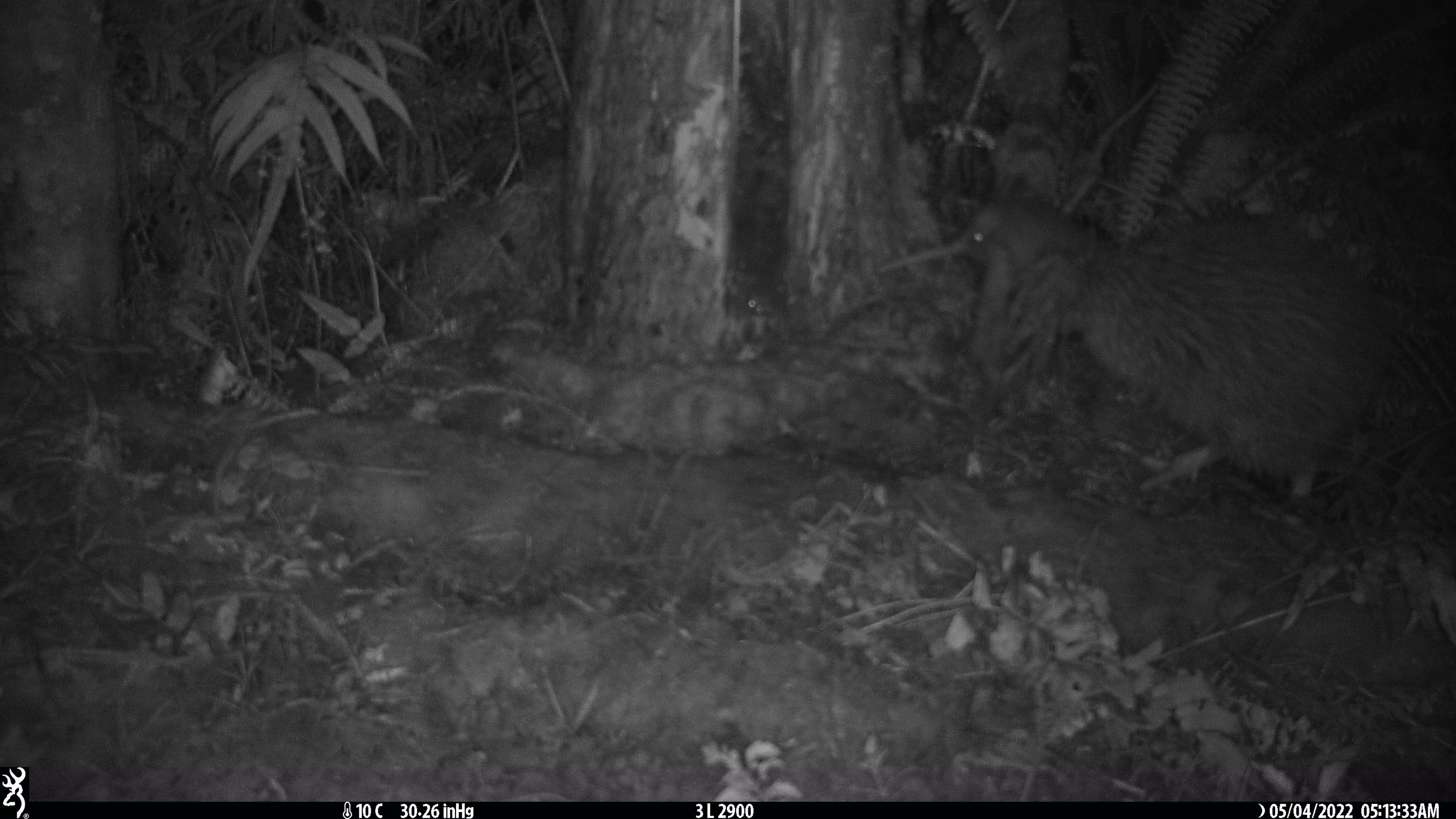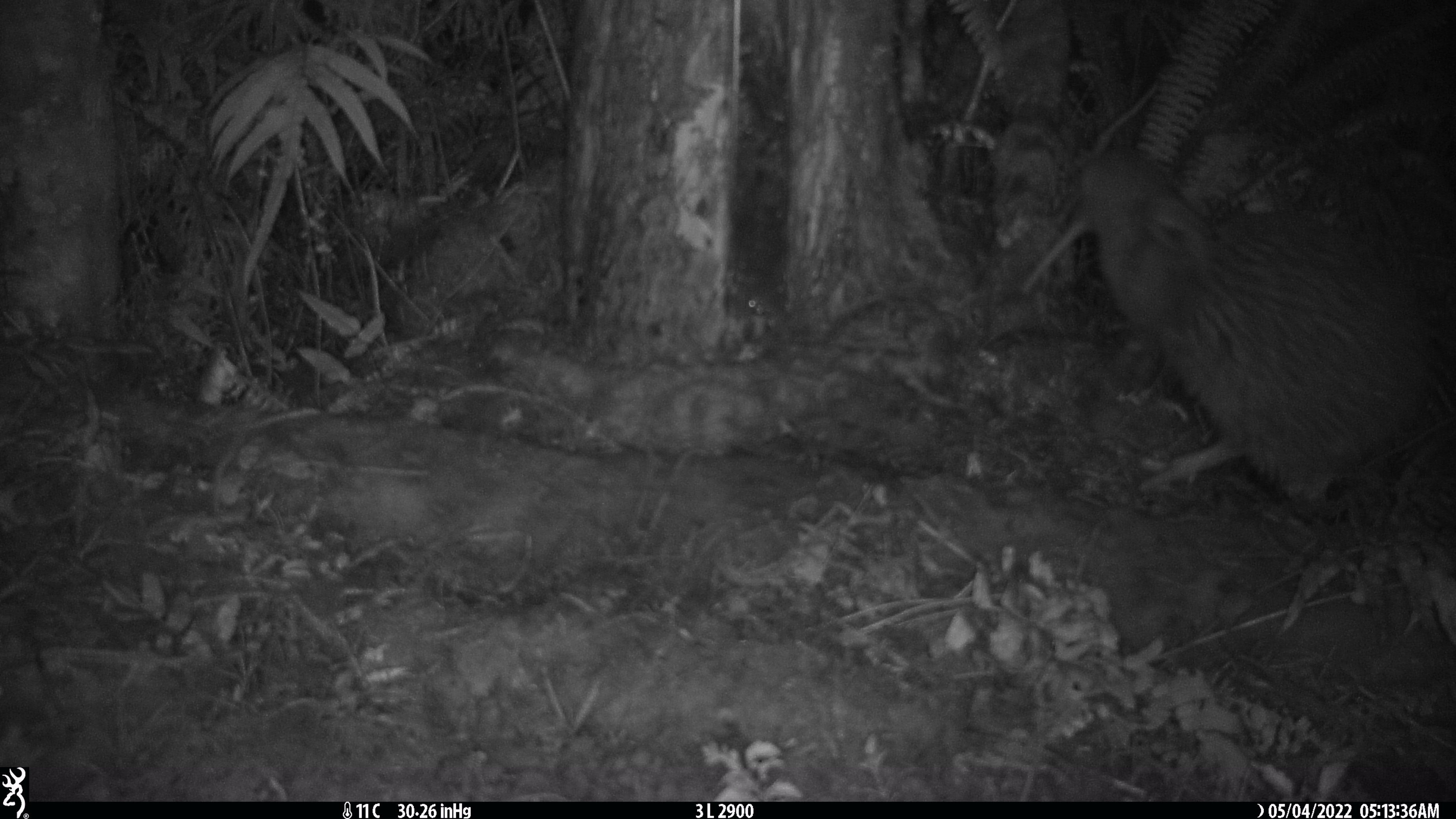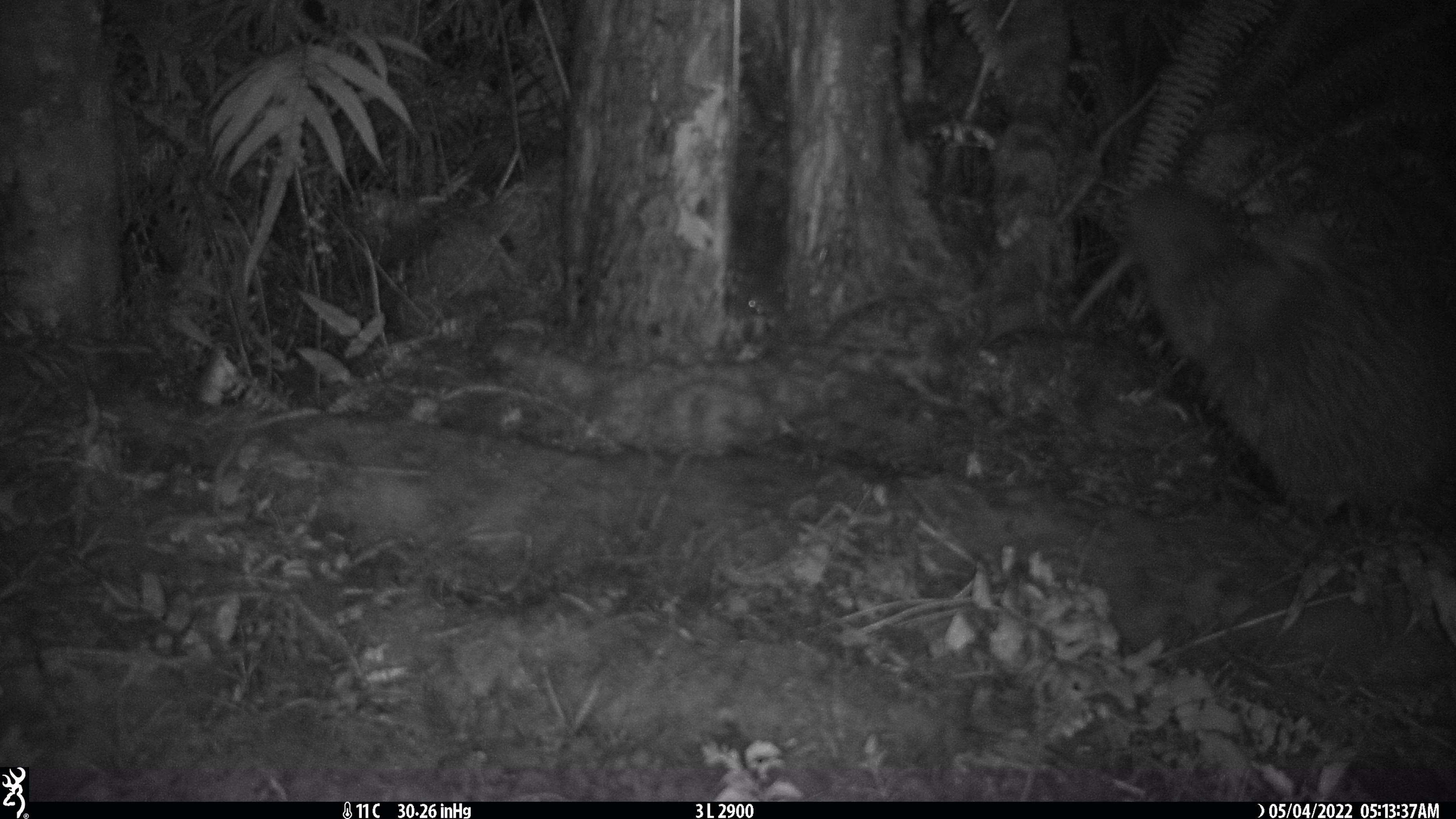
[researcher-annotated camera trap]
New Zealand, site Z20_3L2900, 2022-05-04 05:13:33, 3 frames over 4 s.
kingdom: Animalia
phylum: Chordata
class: Aves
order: Apterygiformes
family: Apterygidae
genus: Apteryx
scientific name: Apteryx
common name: kiwi